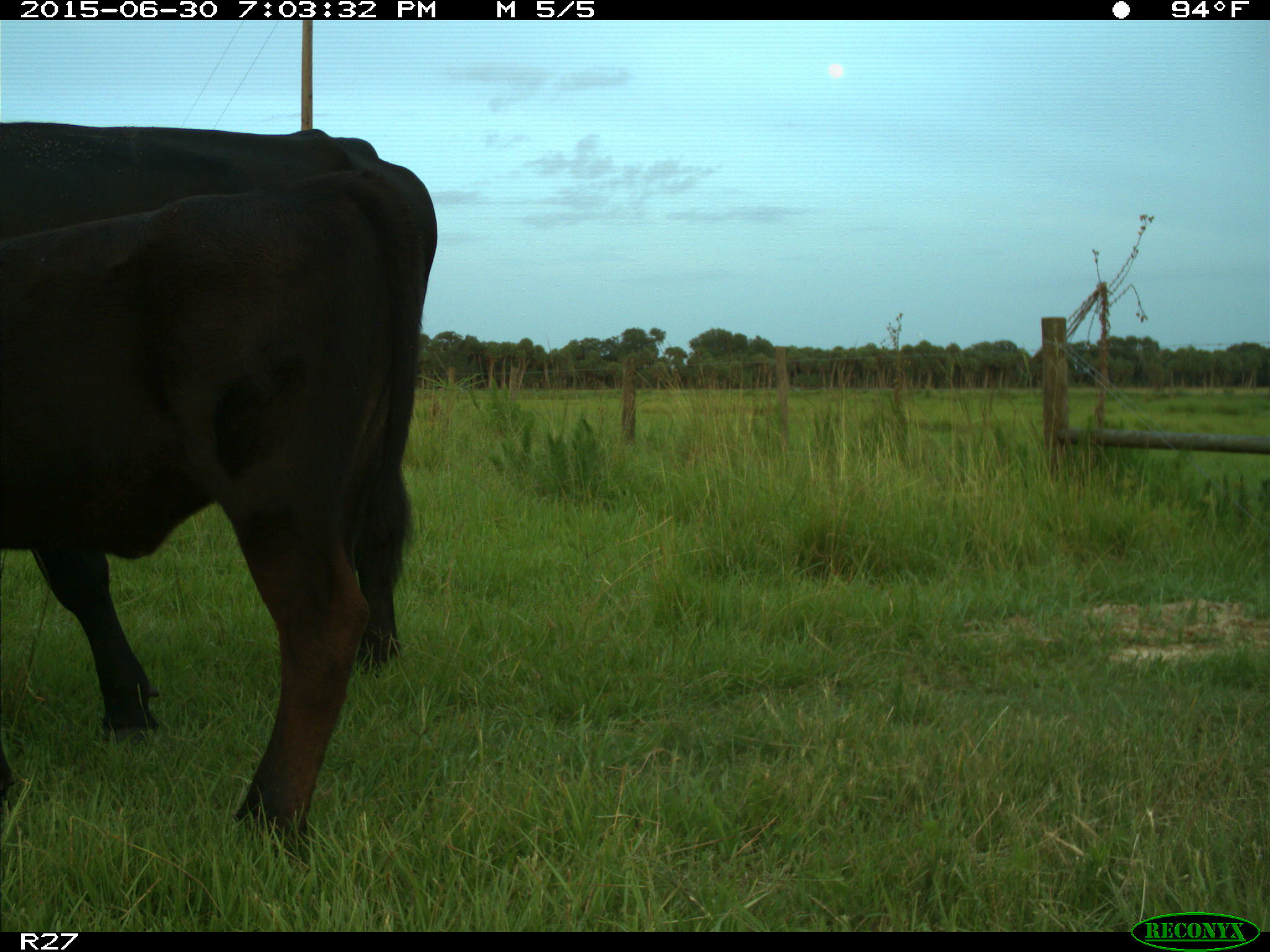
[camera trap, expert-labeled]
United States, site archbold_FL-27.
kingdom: Animalia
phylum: Chordata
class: Mammalia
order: Artiodactyla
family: Bovidae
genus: Bos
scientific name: Bos taurus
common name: domestic cow